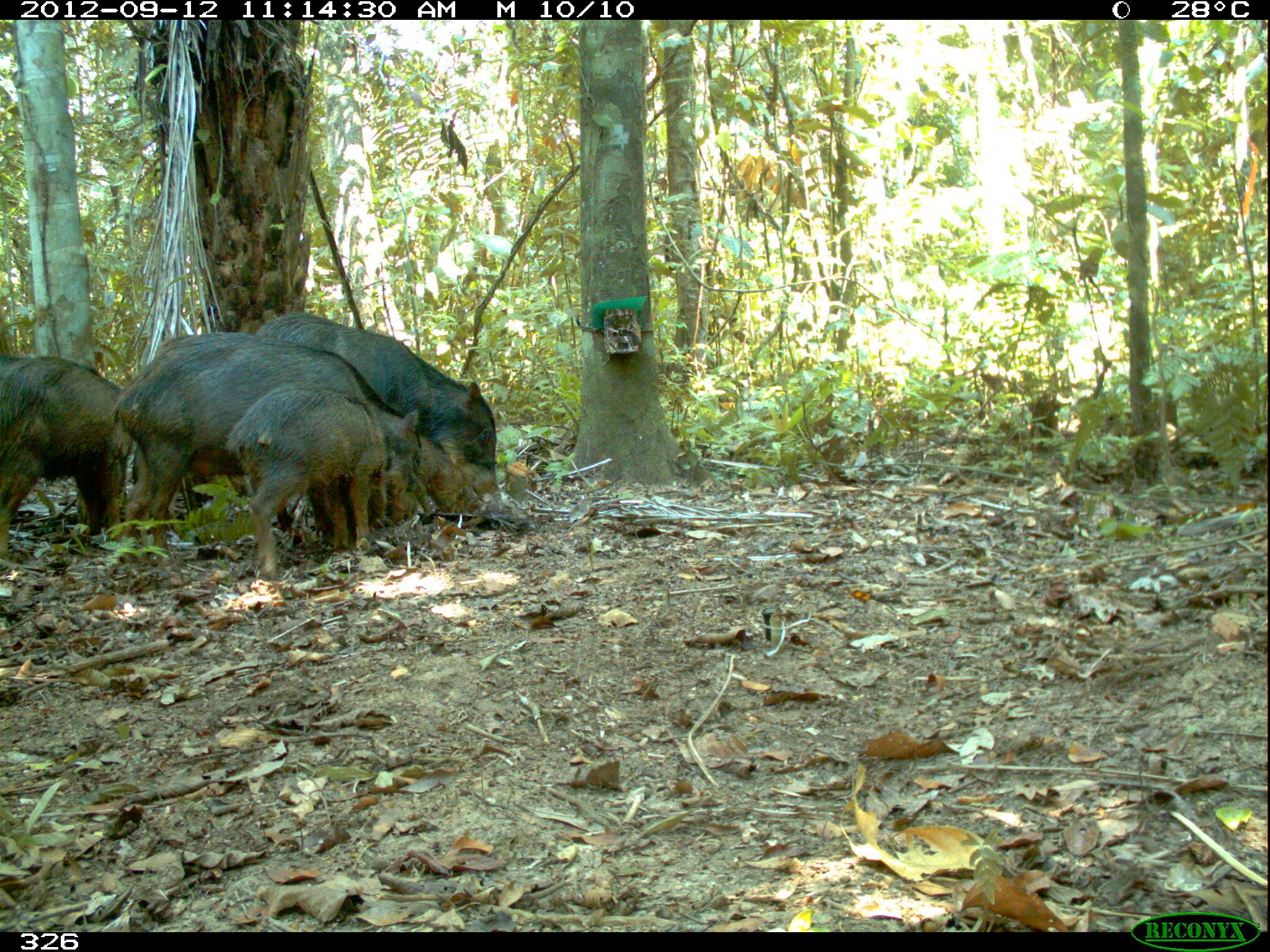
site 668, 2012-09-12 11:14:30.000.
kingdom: Animalia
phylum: Chordata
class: Mammalia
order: Artiodactyla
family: Tayassuidae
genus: Tayassu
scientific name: Tayassu pecari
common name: white-lipped peccary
Tayassu pecari (white-lipped peccary).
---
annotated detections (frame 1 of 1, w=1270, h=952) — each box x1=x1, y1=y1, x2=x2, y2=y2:
tayassu pecari: x1=112, y1=336, x2=423, y2=550; x1=251, y1=305, x2=499, y2=500; x1=224, y1=378, x2=388, y2=589; x1=0, y1=353, x2=132, y2=553; x1=409, y1=435, x2=484, y2=518